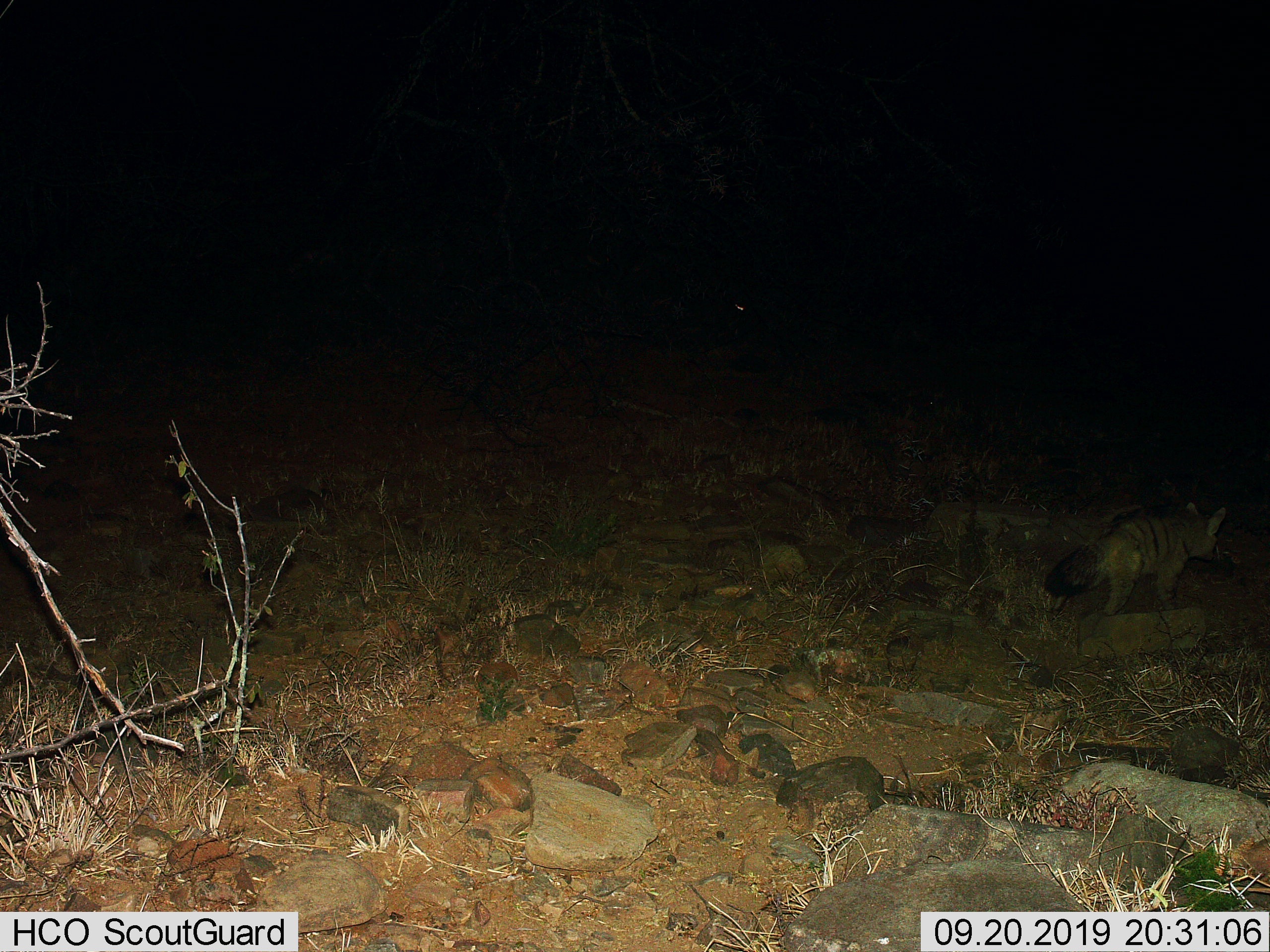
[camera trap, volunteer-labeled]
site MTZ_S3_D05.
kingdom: Animalia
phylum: Chordata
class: Mammalia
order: Carnivora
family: Hyaenidae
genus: Proteles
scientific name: Proteles cristatus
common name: aardwolf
Aardwolf (Proteles cristatus), count 1. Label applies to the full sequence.